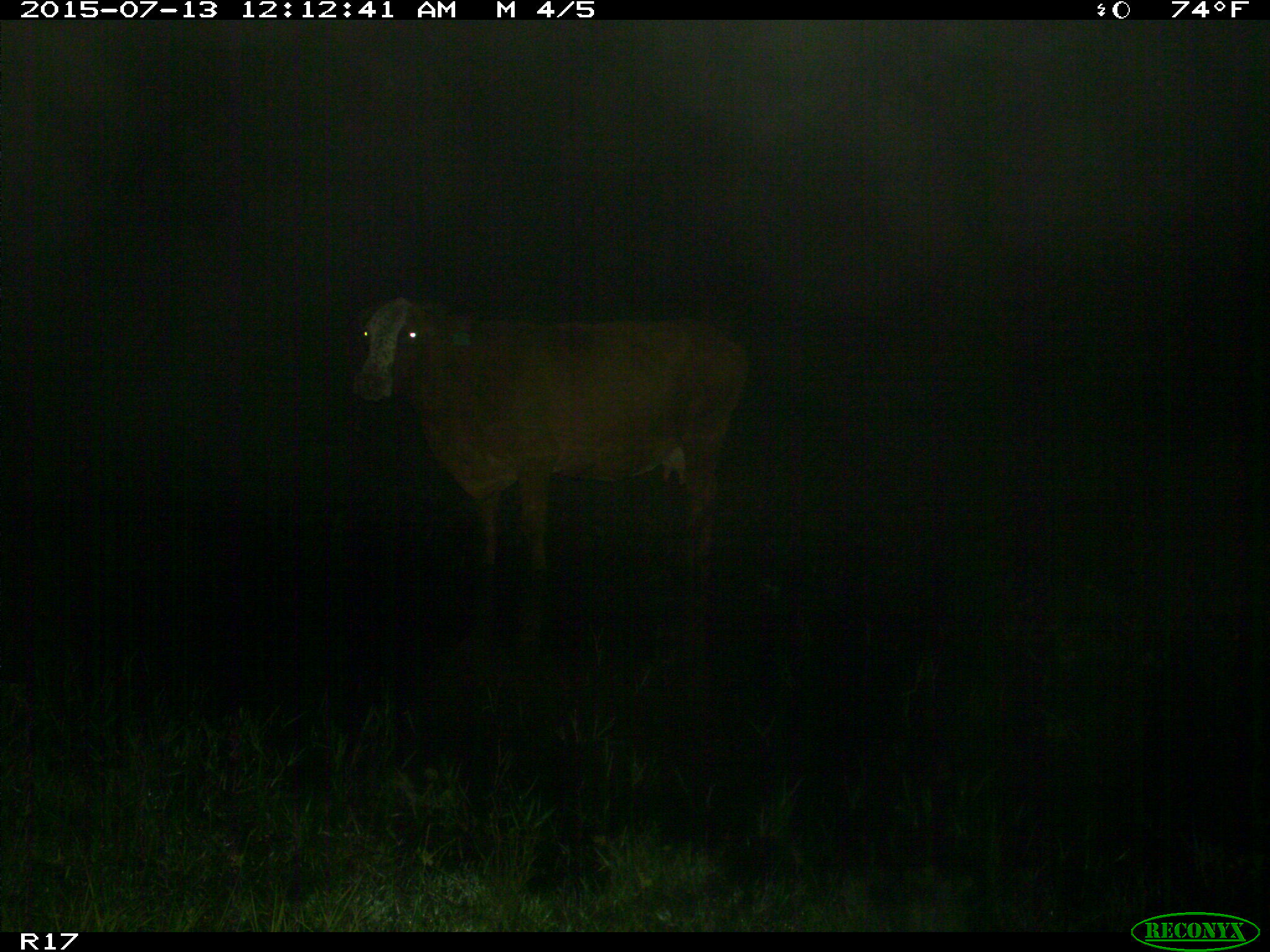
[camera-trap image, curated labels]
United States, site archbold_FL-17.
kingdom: Animalia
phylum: Chordata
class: Mammalia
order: Artiodactyla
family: Bovidae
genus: Bos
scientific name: Bos taurus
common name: domestic cow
Bos taurus (domestic cow).